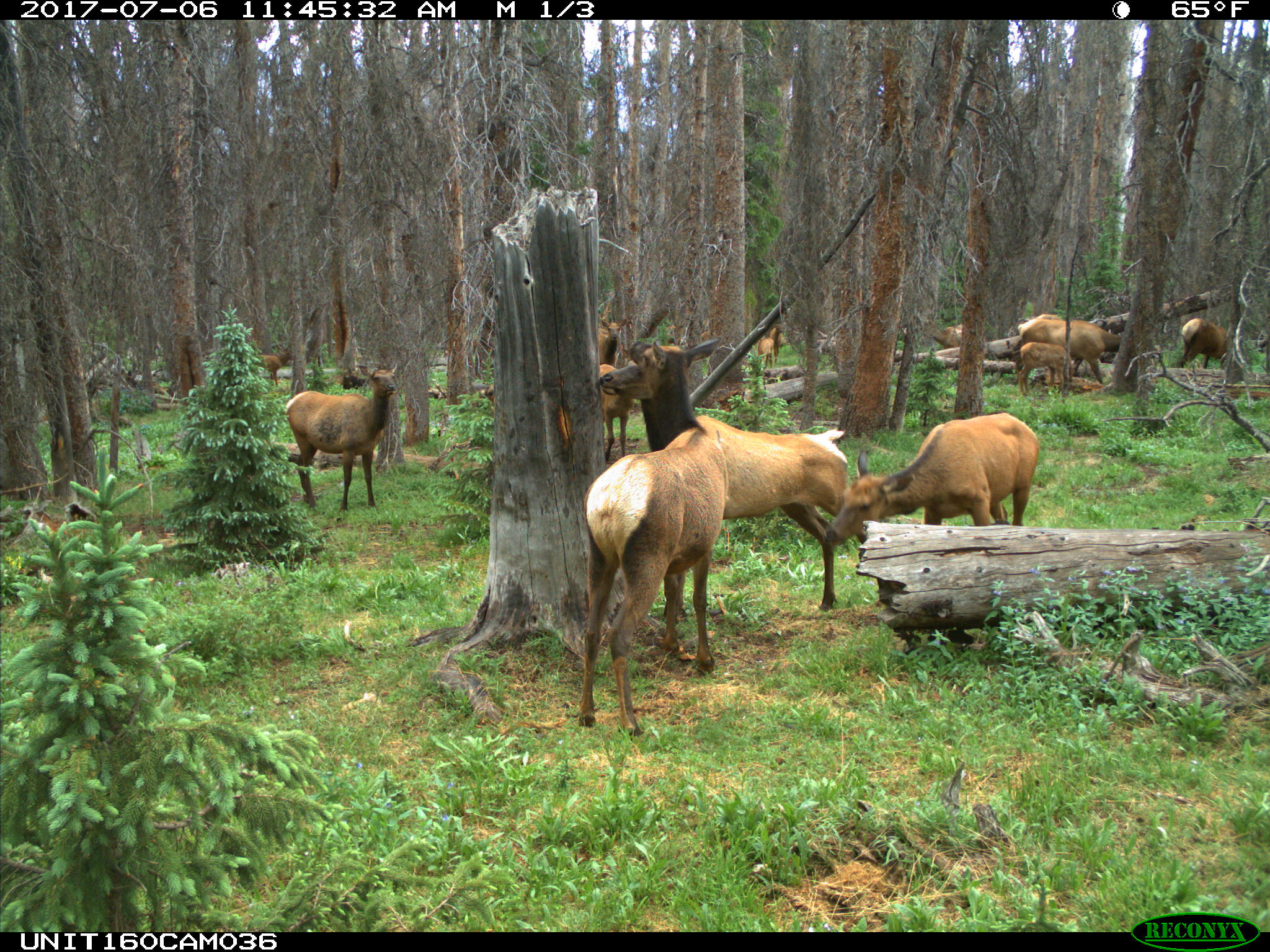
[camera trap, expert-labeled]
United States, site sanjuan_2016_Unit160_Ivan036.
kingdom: Animalia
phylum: Chordata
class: Mammalia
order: Artiodactyla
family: Cervidae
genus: Cervus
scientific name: Cervus elaphus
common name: red deer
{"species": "Cervus elaphus (red deer)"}